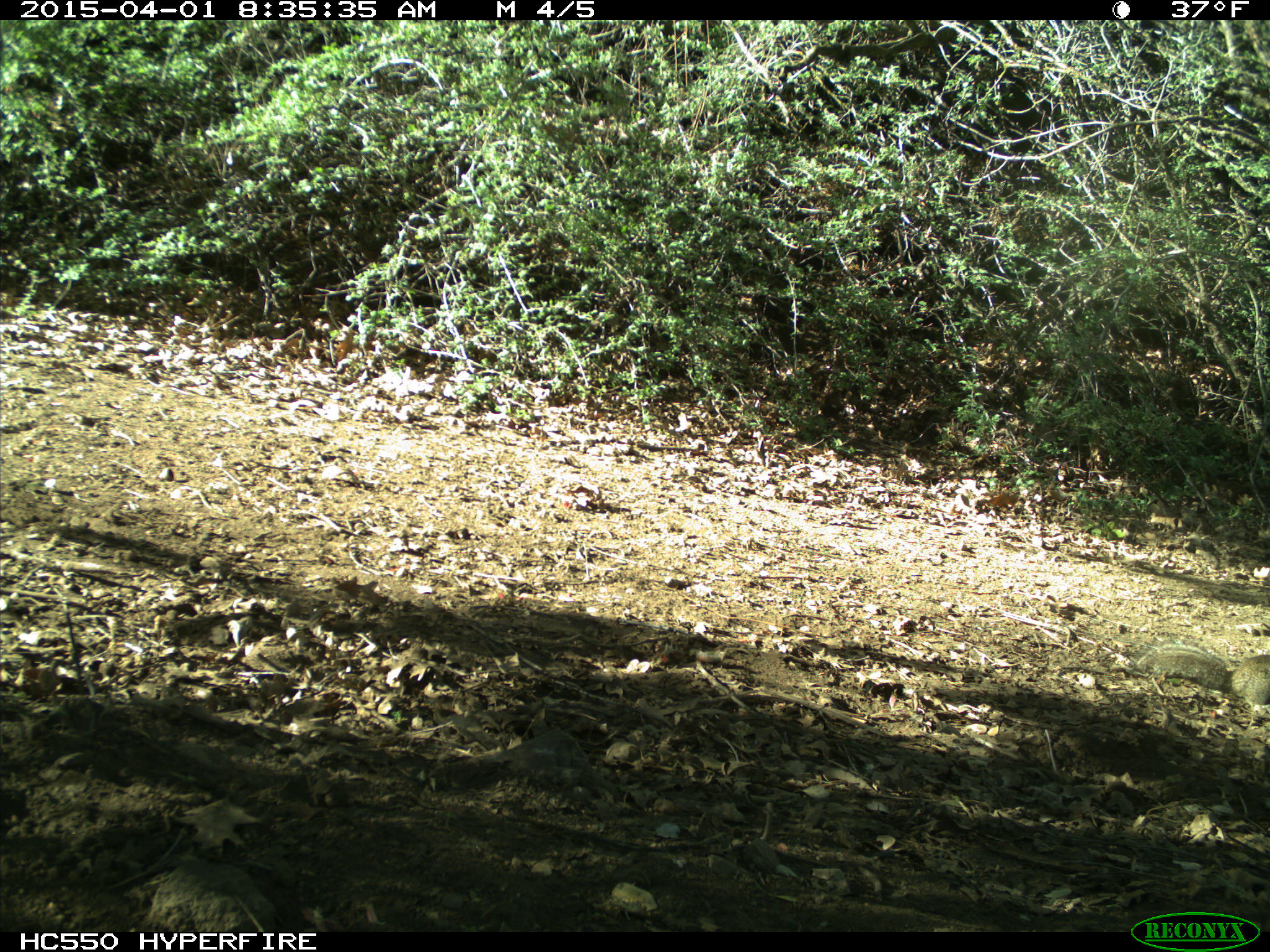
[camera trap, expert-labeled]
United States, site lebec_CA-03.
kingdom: Animalia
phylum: Chordata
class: Mammalia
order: Rodentia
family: Sciuridae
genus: Otospermophilus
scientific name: Otospermophilus beecheyi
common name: california ground squirrel